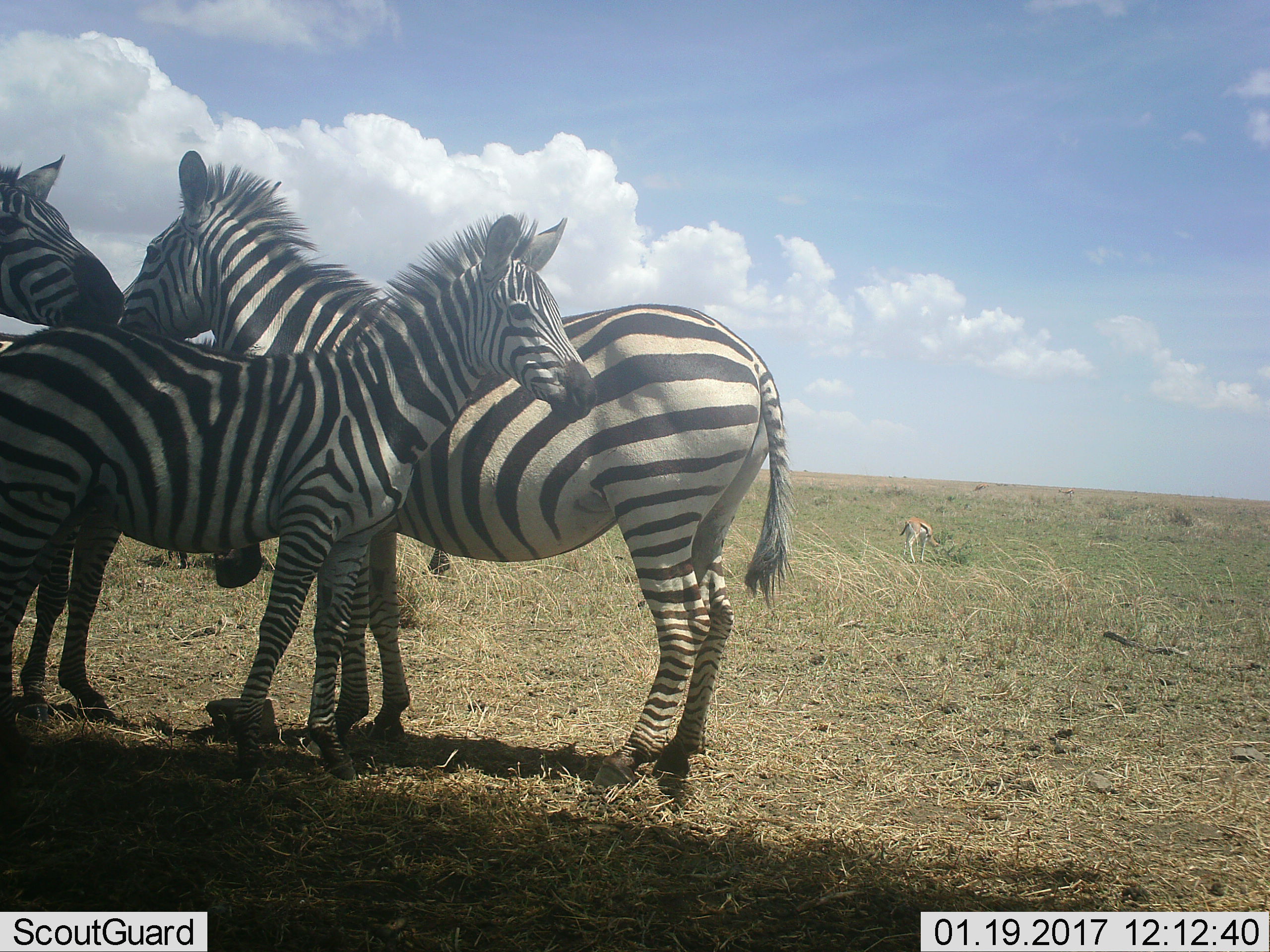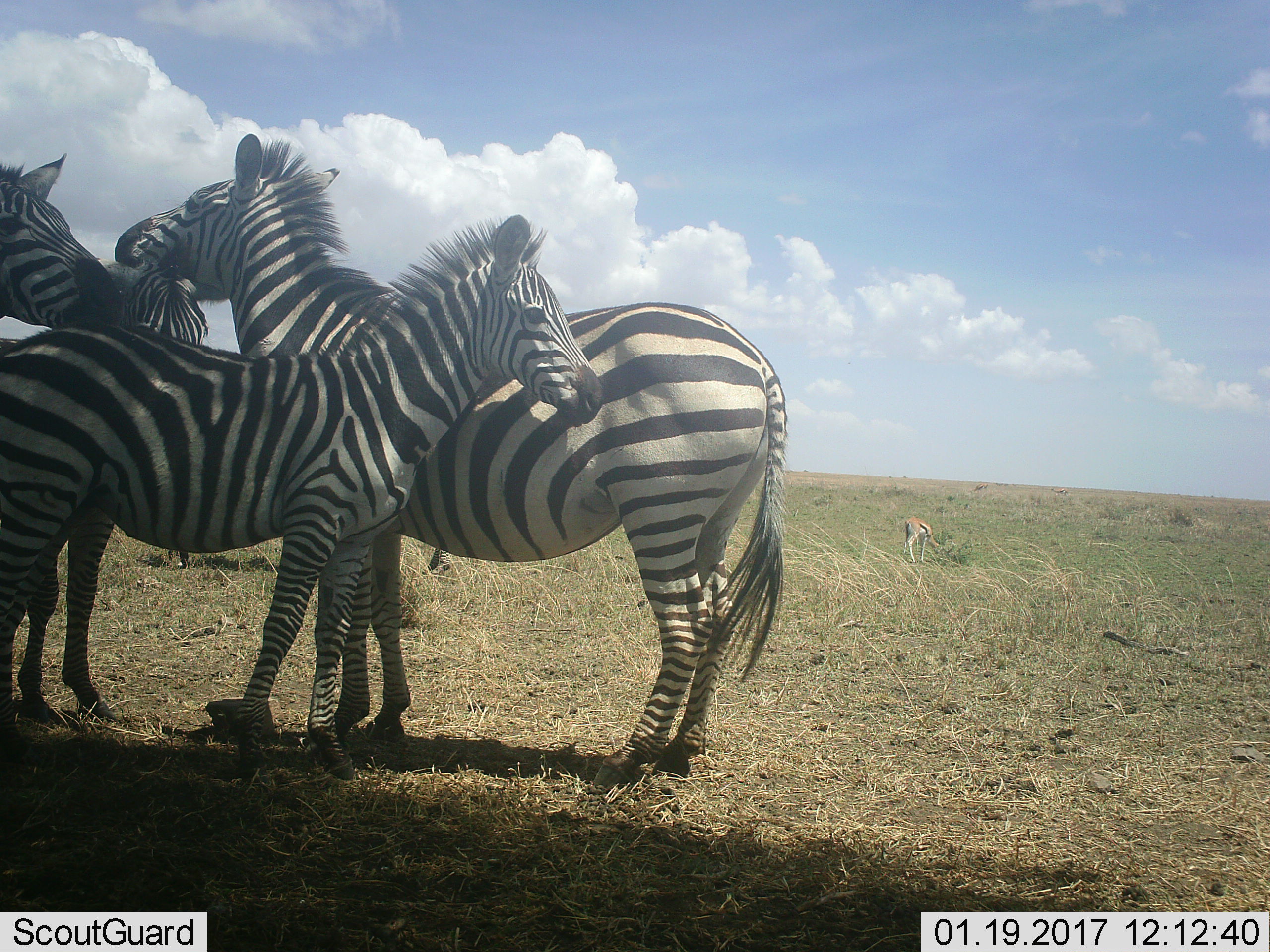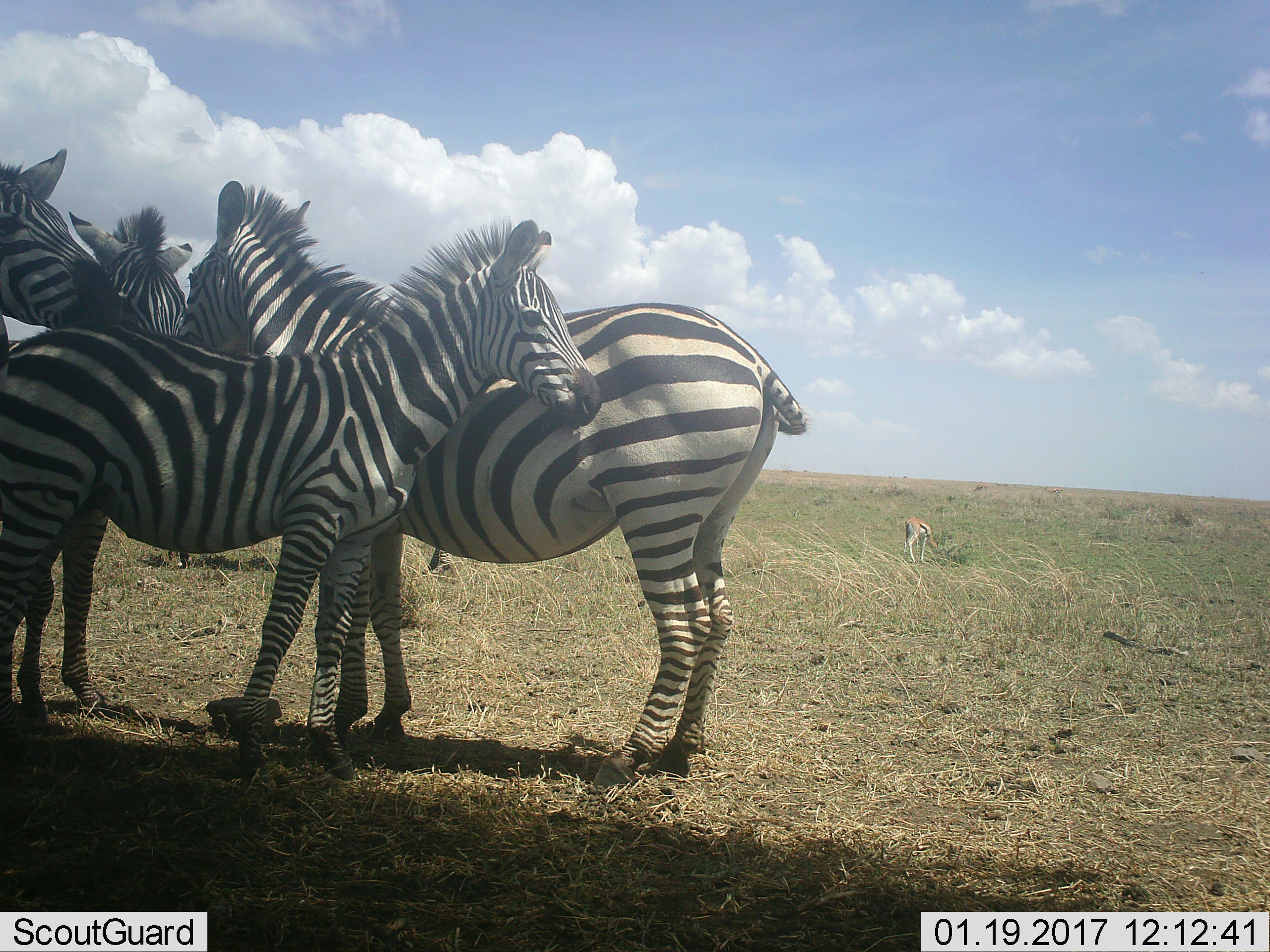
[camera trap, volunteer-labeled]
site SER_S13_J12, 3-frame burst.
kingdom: Animalia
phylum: Chordata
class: Mammalia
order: Perissodactyla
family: Equidae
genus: Equus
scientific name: Equus quagga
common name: plains zebra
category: zebraplains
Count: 3.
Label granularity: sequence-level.